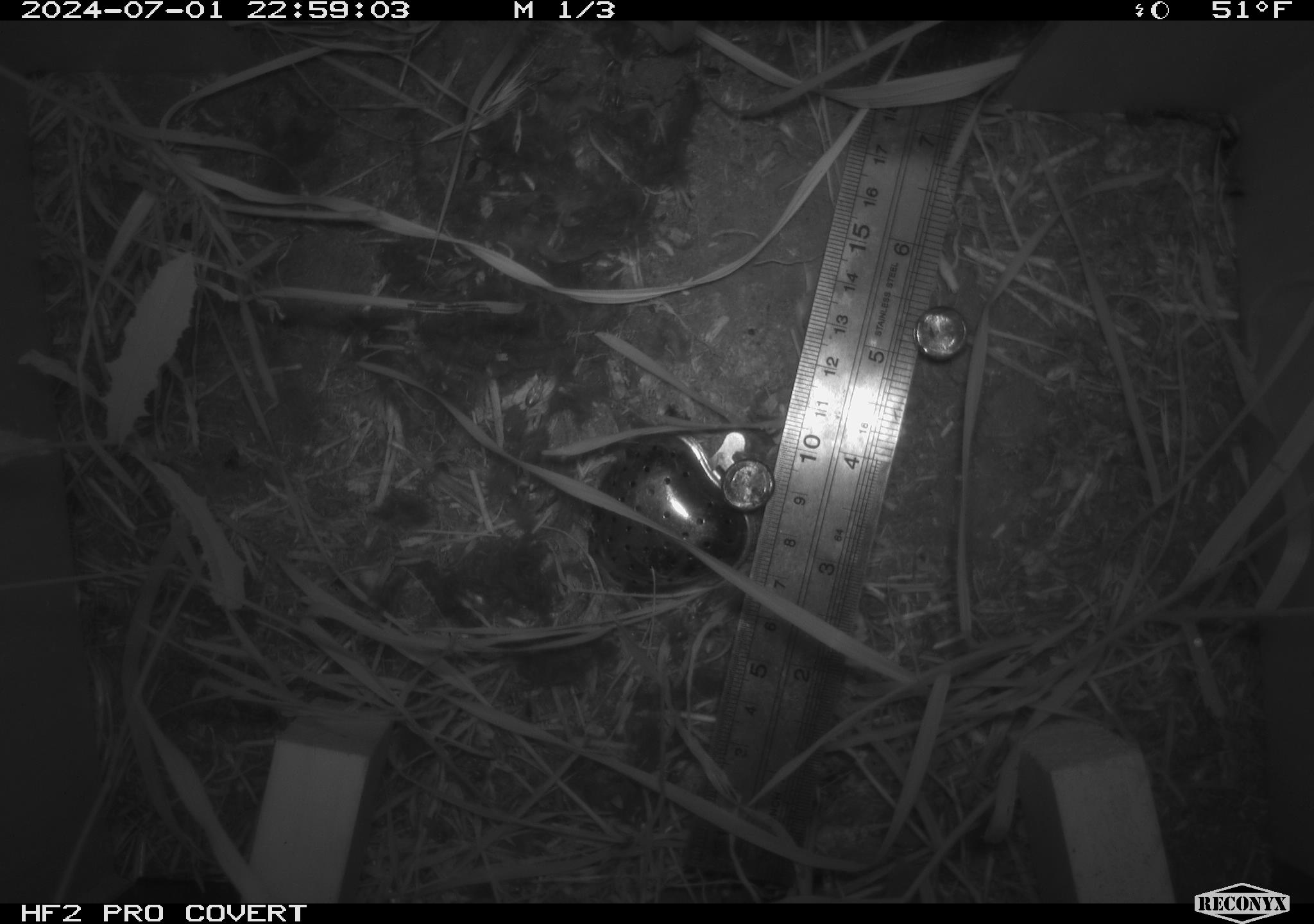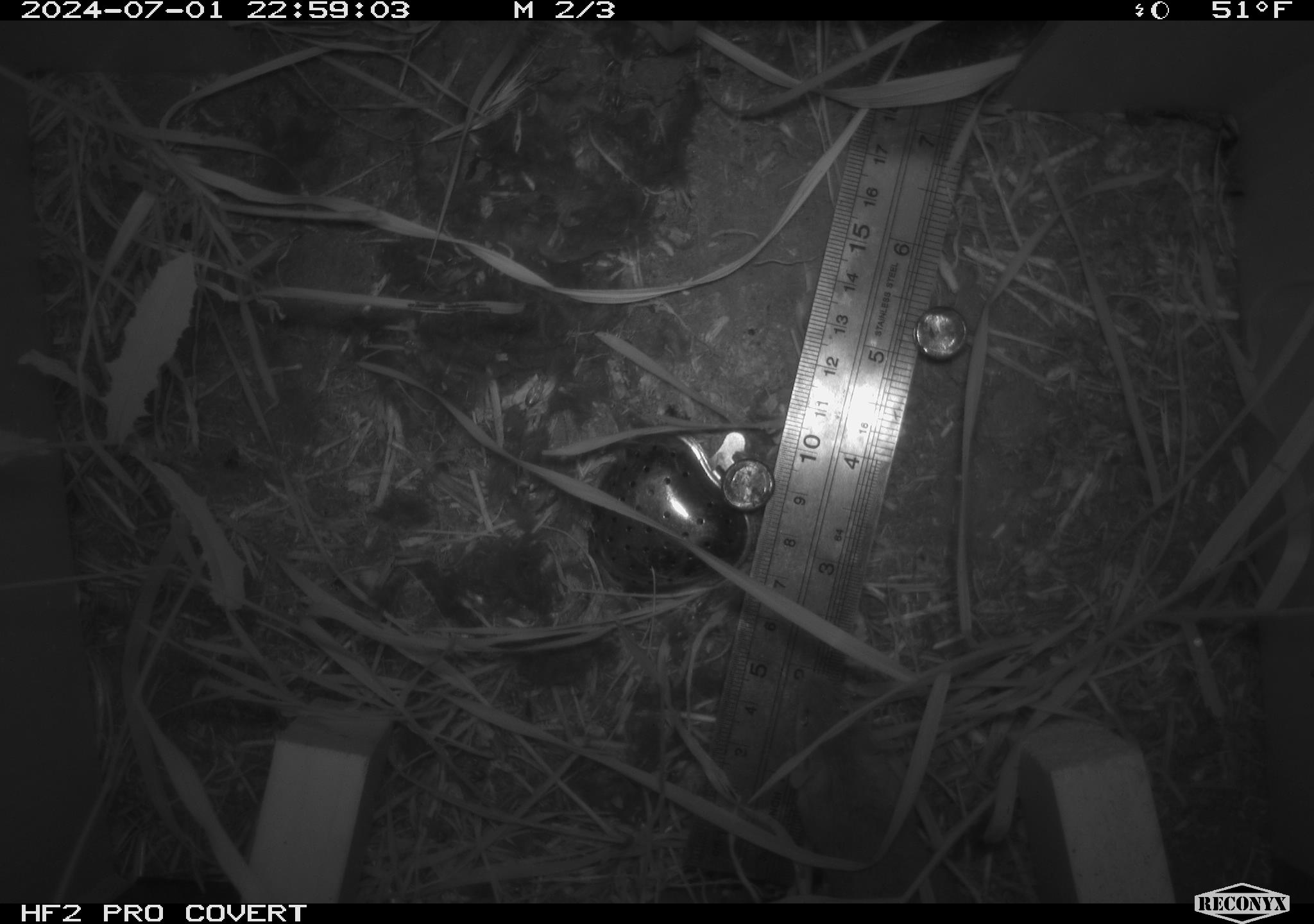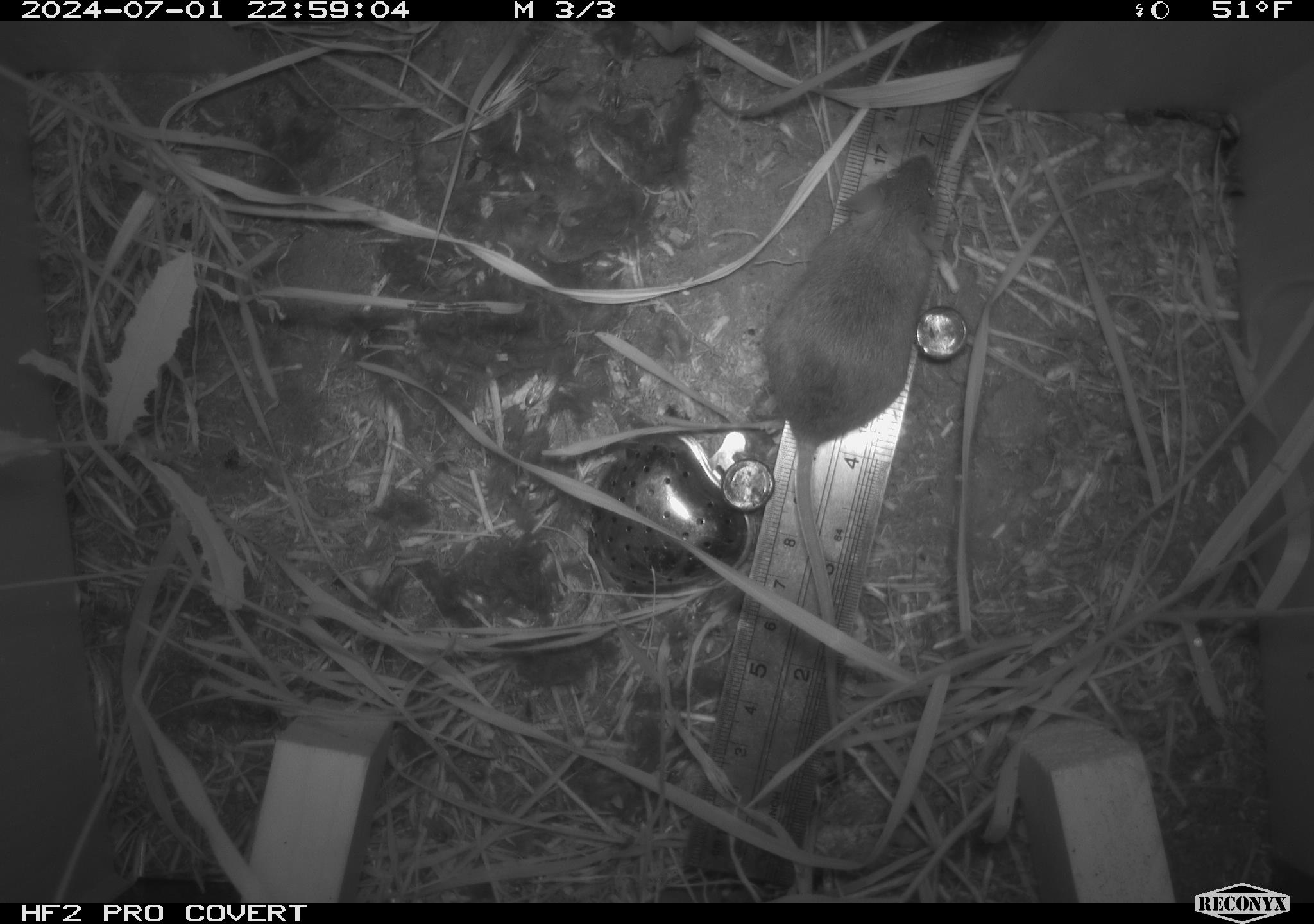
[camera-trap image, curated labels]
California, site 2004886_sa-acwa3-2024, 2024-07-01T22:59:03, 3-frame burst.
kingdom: Animalia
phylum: Chordata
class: Mammalia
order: Rodentia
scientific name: Rodentia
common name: mouse species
Mouse species (Rodentia).